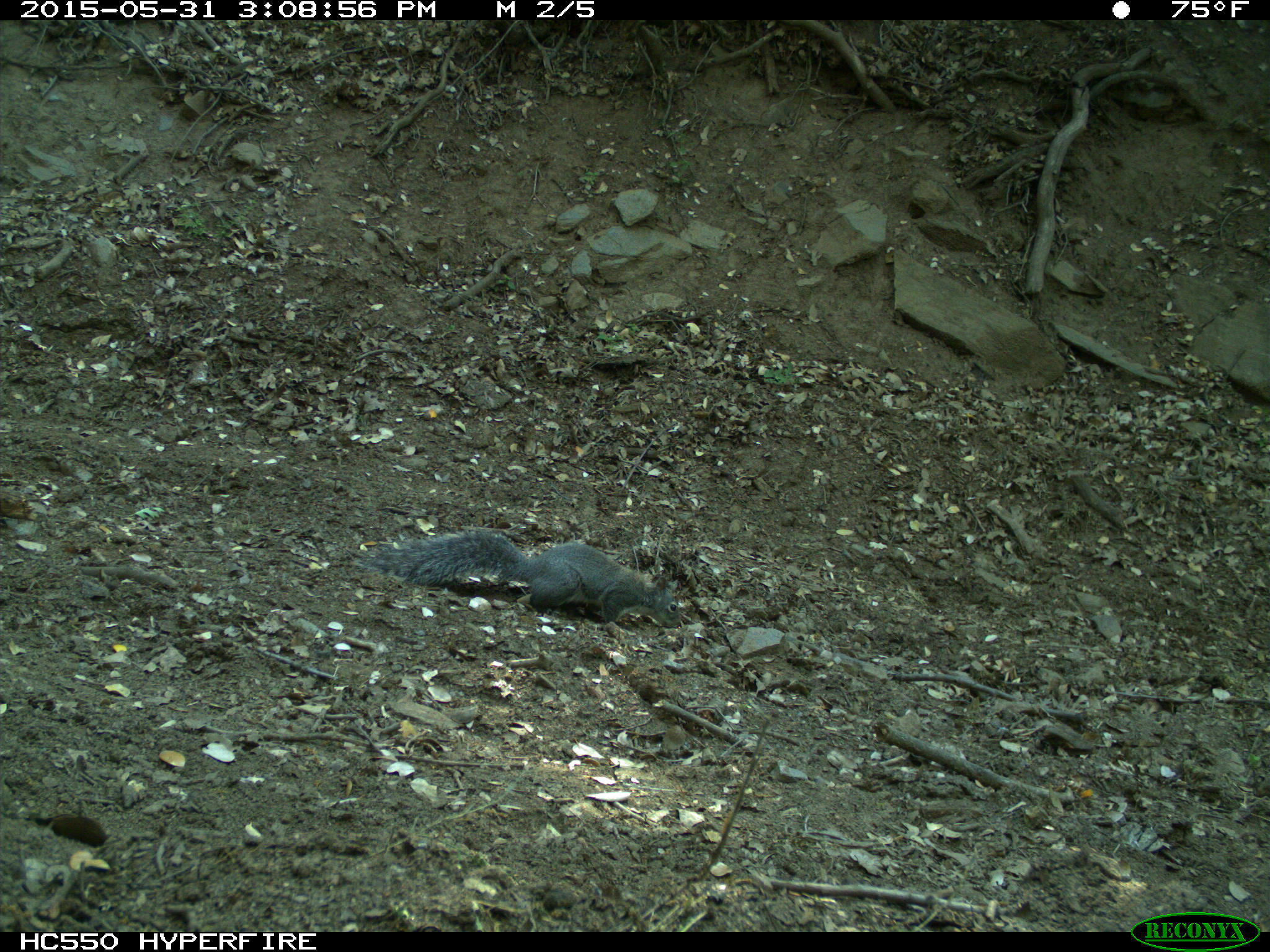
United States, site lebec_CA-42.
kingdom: Animalia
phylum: Chordata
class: Mammalia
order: Rodentia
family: Sciuridae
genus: Sciurus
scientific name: Sciurus carolinensis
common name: eastern gray squirrel